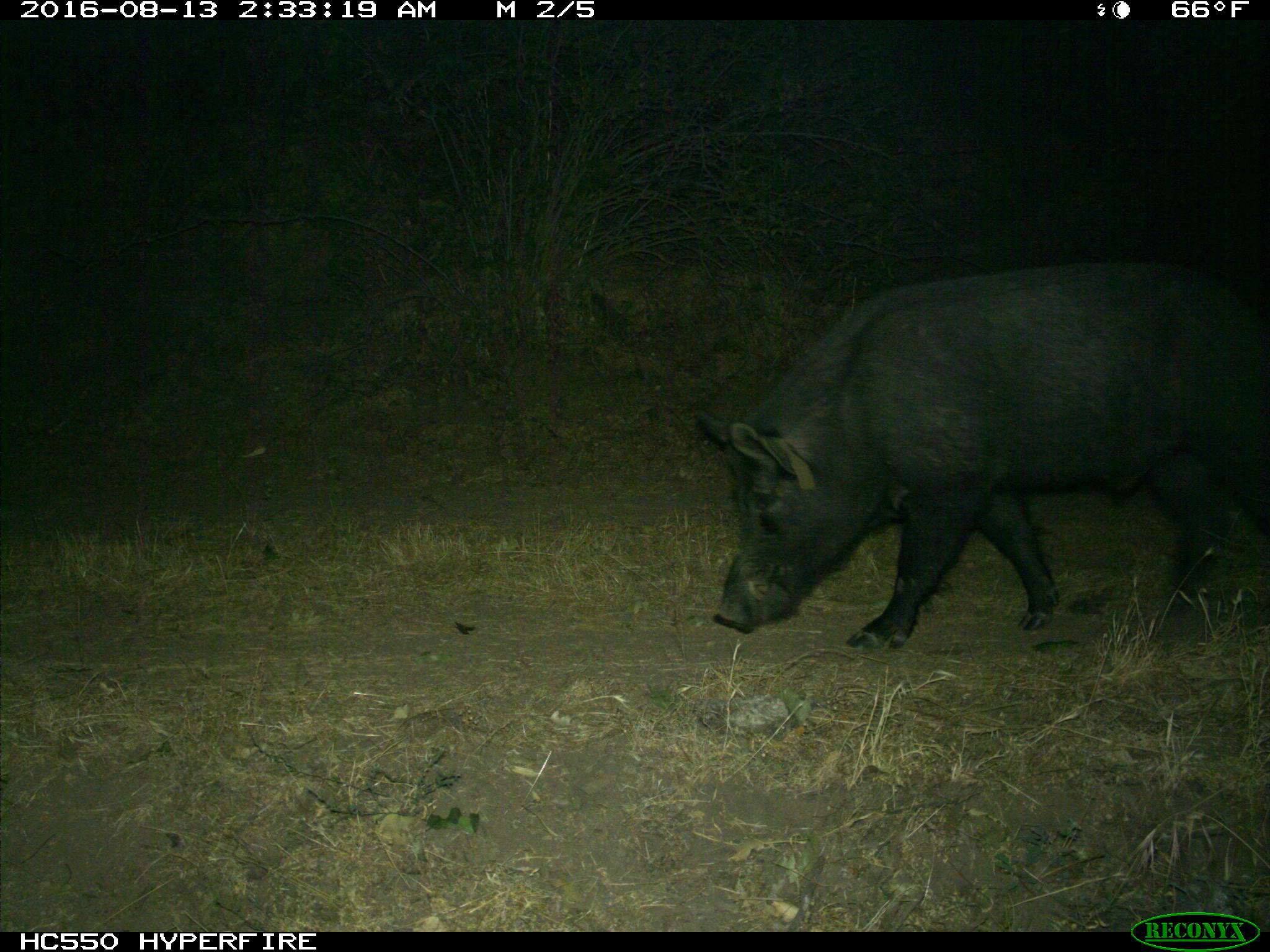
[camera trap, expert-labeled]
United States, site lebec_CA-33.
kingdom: Animalia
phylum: Chordata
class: Mammalia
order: Artiodactyla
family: Suidae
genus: Sus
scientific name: Sus scrofa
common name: wild boar